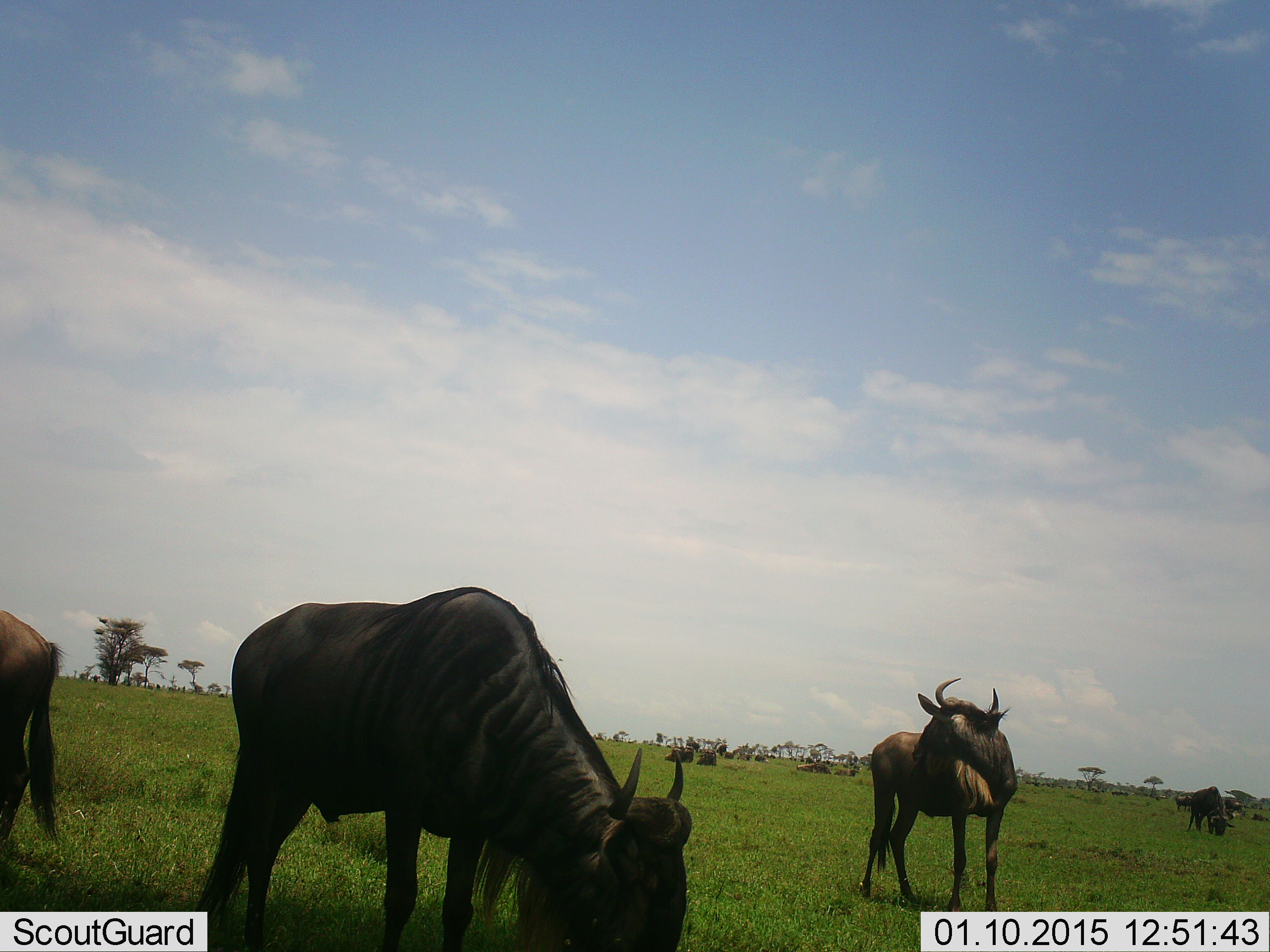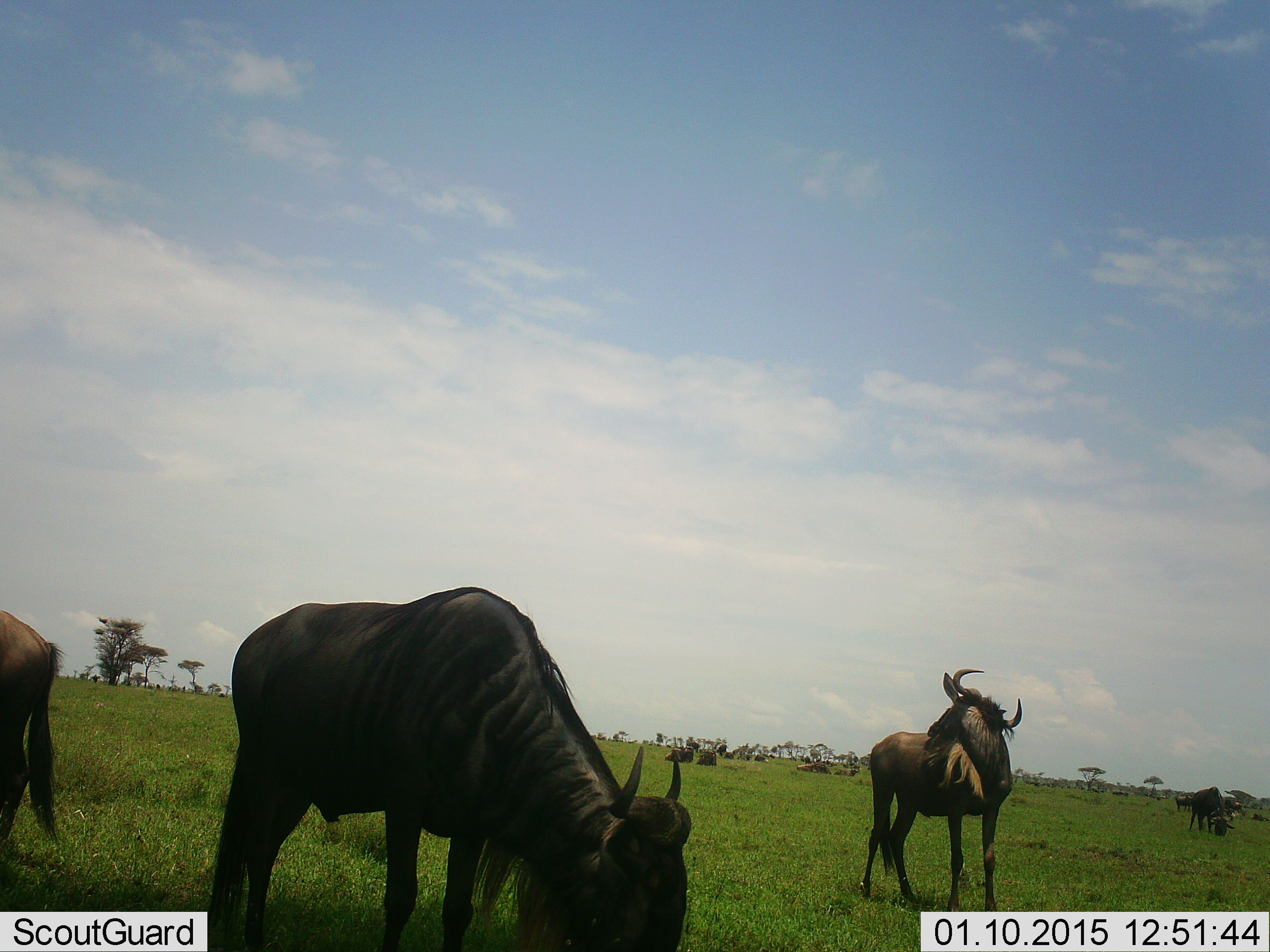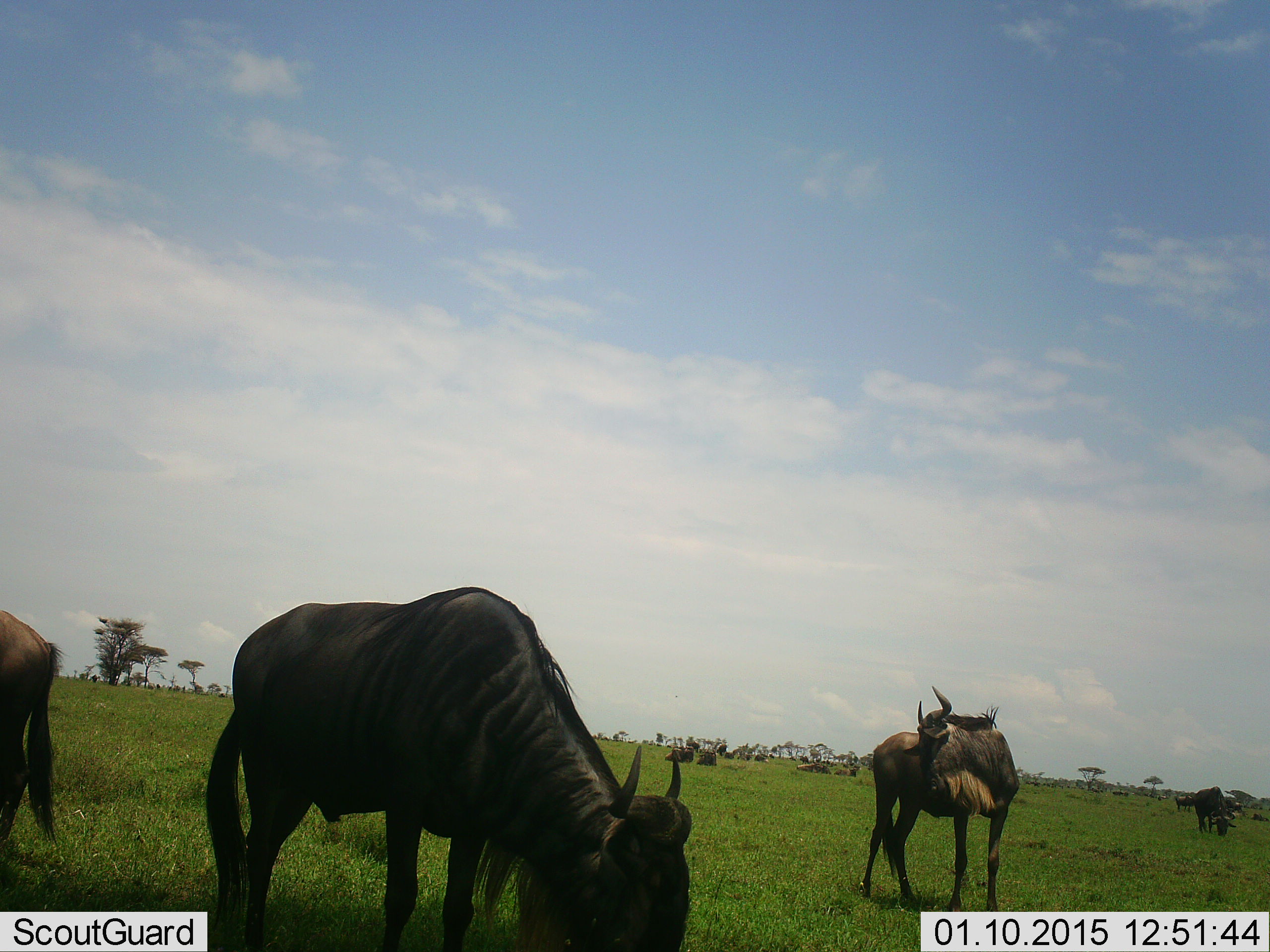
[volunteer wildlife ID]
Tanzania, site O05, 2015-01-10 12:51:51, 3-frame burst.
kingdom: Animalia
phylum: Chordata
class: Mammalia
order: Artiodactyla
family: Bovidae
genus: Connochaetes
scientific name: Connochaetes taurinus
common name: blue wildebeest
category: wildebeest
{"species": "wildebeest (blue wildebeest) (Connochaetes taurinus)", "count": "6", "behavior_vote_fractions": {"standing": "80%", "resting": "10%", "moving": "10%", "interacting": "0%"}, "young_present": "10%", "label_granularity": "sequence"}